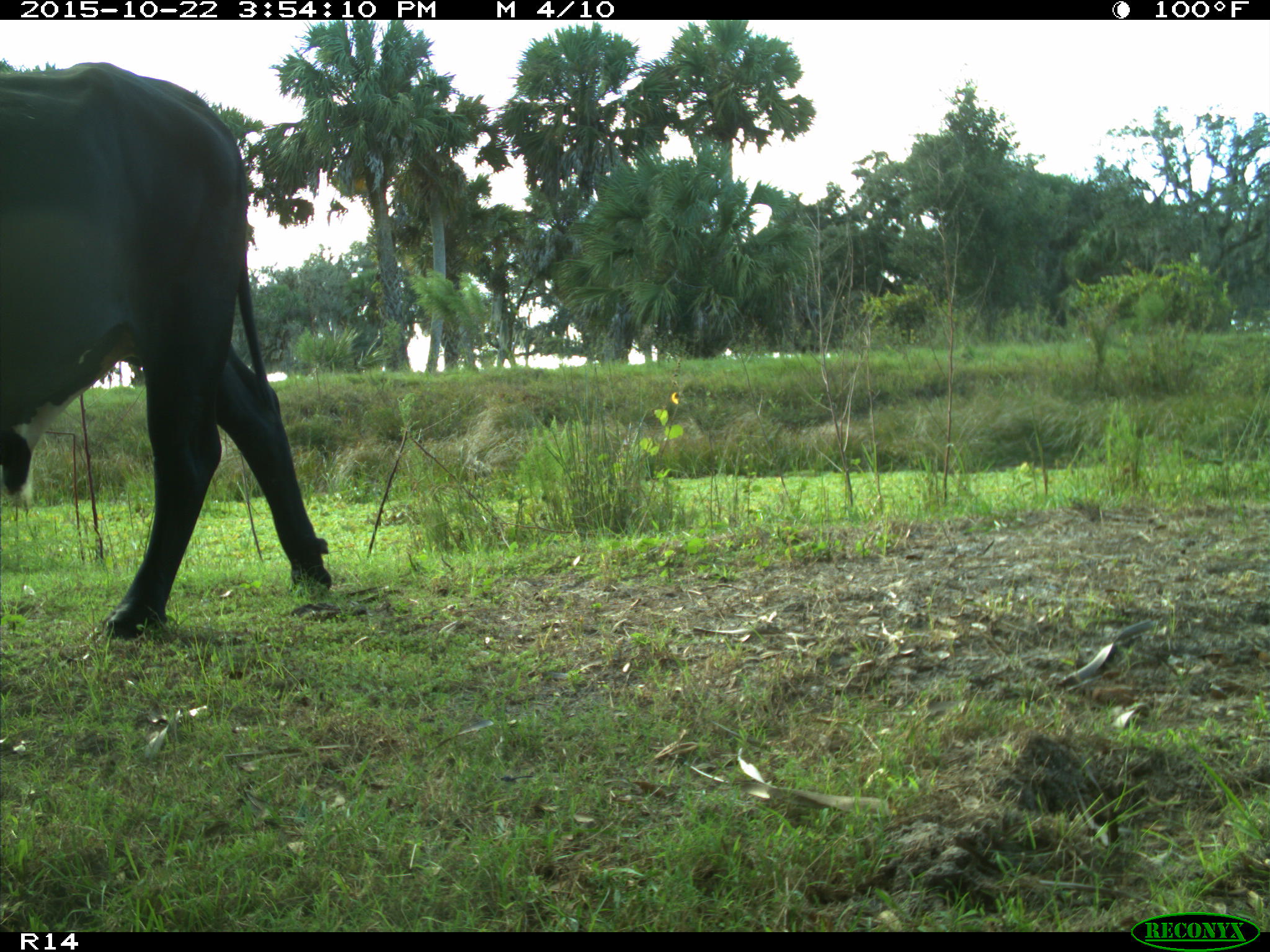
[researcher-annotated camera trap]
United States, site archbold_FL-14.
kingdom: Animalia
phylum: Chordata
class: Mammalia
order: Artiodactyla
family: Bovidae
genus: Bos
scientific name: Bos taurus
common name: domestic cow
Bos taurus (domestic cow).